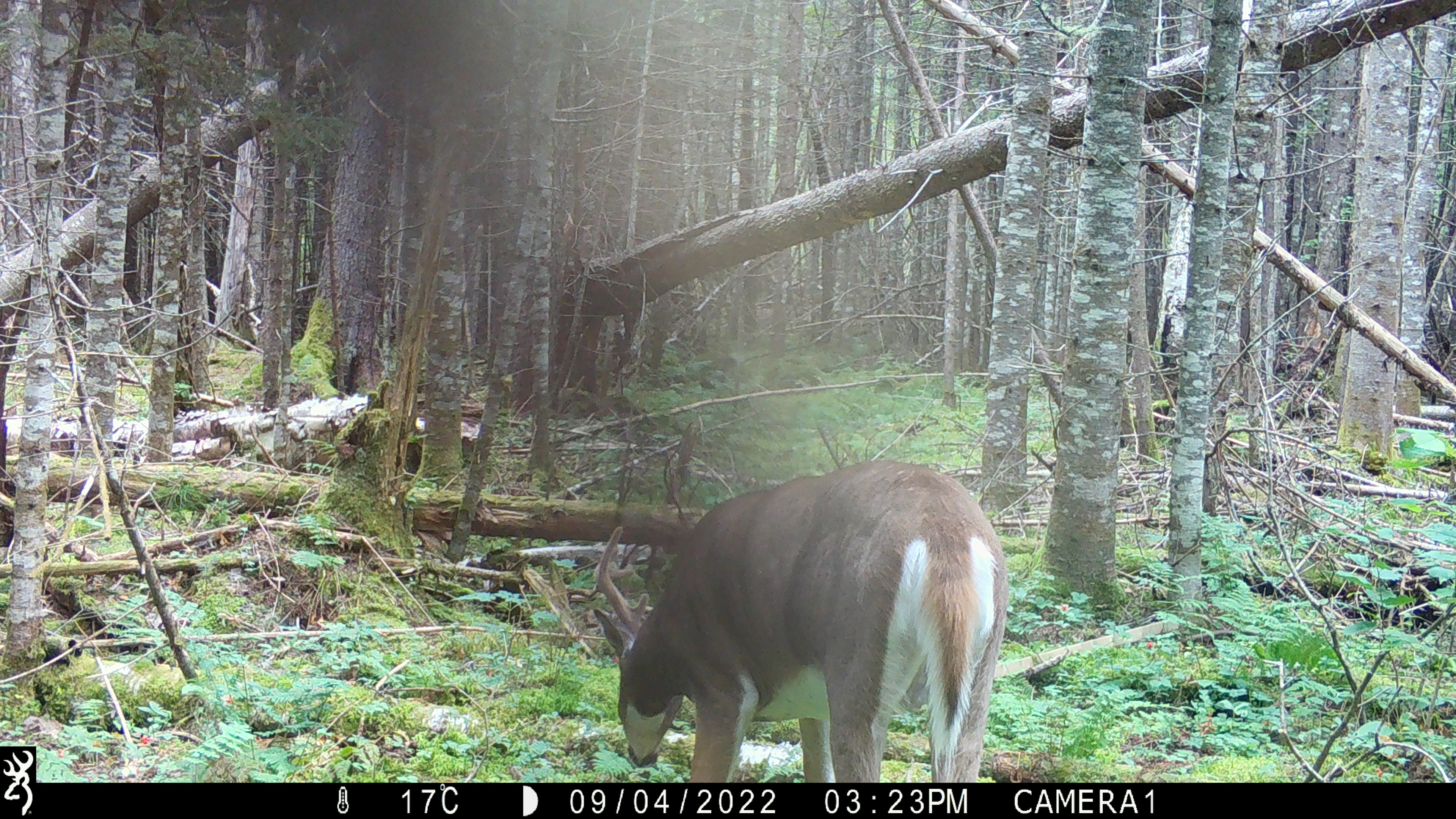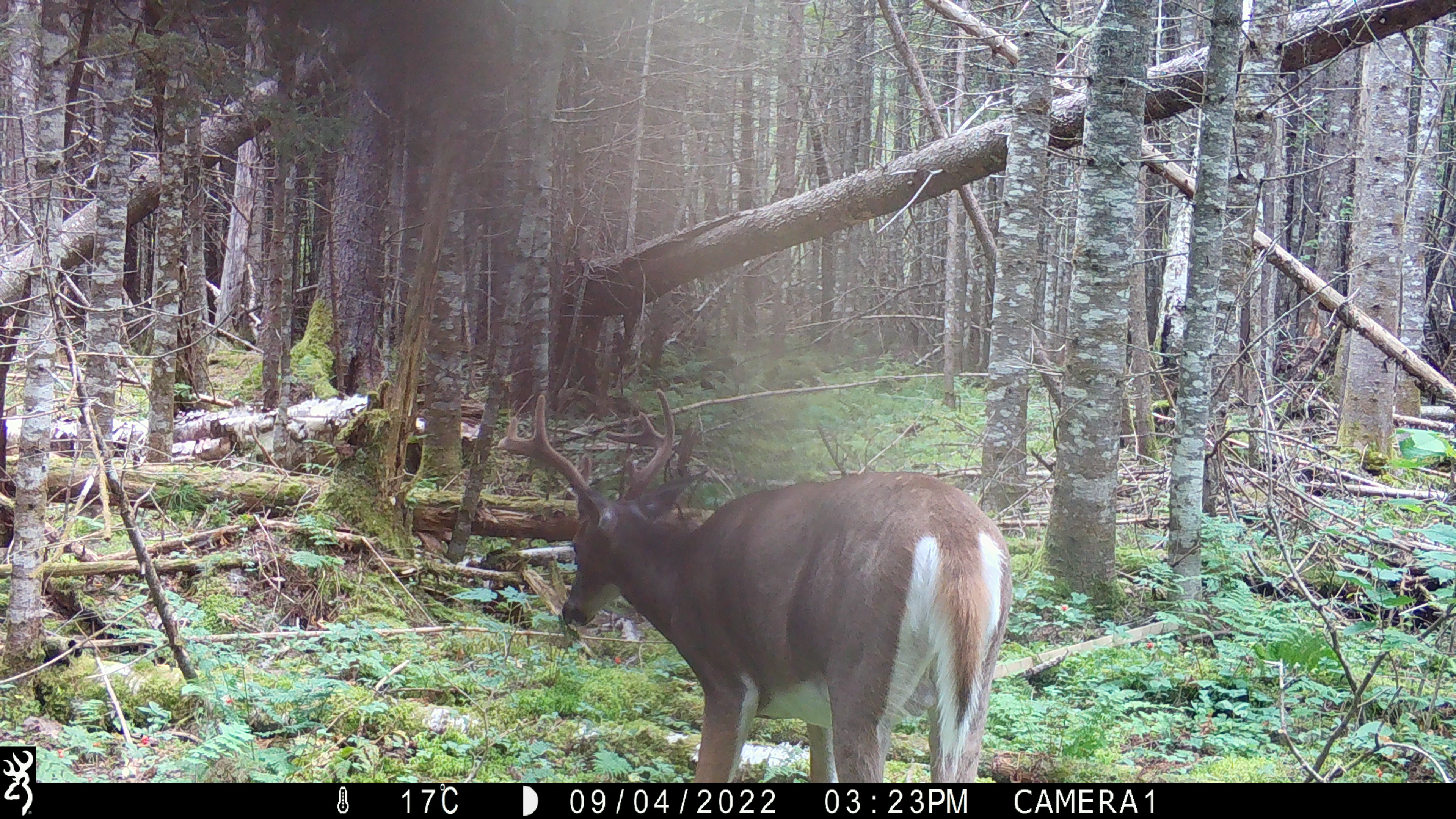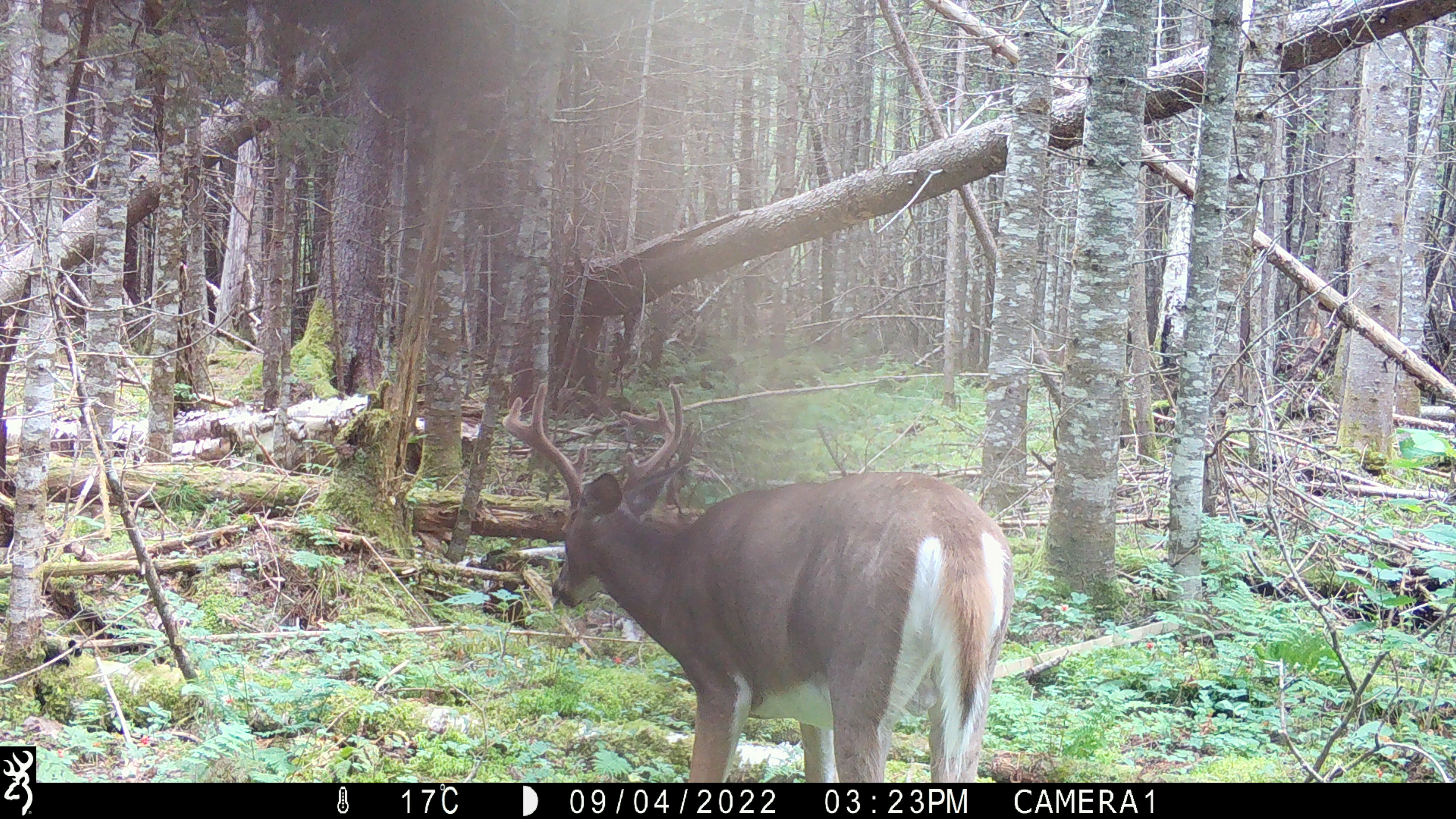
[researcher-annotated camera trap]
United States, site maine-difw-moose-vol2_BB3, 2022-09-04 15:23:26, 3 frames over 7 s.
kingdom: Animalia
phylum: Chordata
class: Mammalia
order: Artiodactyla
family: Cervidae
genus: Odocoileus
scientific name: Odocoileus virginianus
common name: white-tailed deer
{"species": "white-tailed deer (Odocoileus virginianus)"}